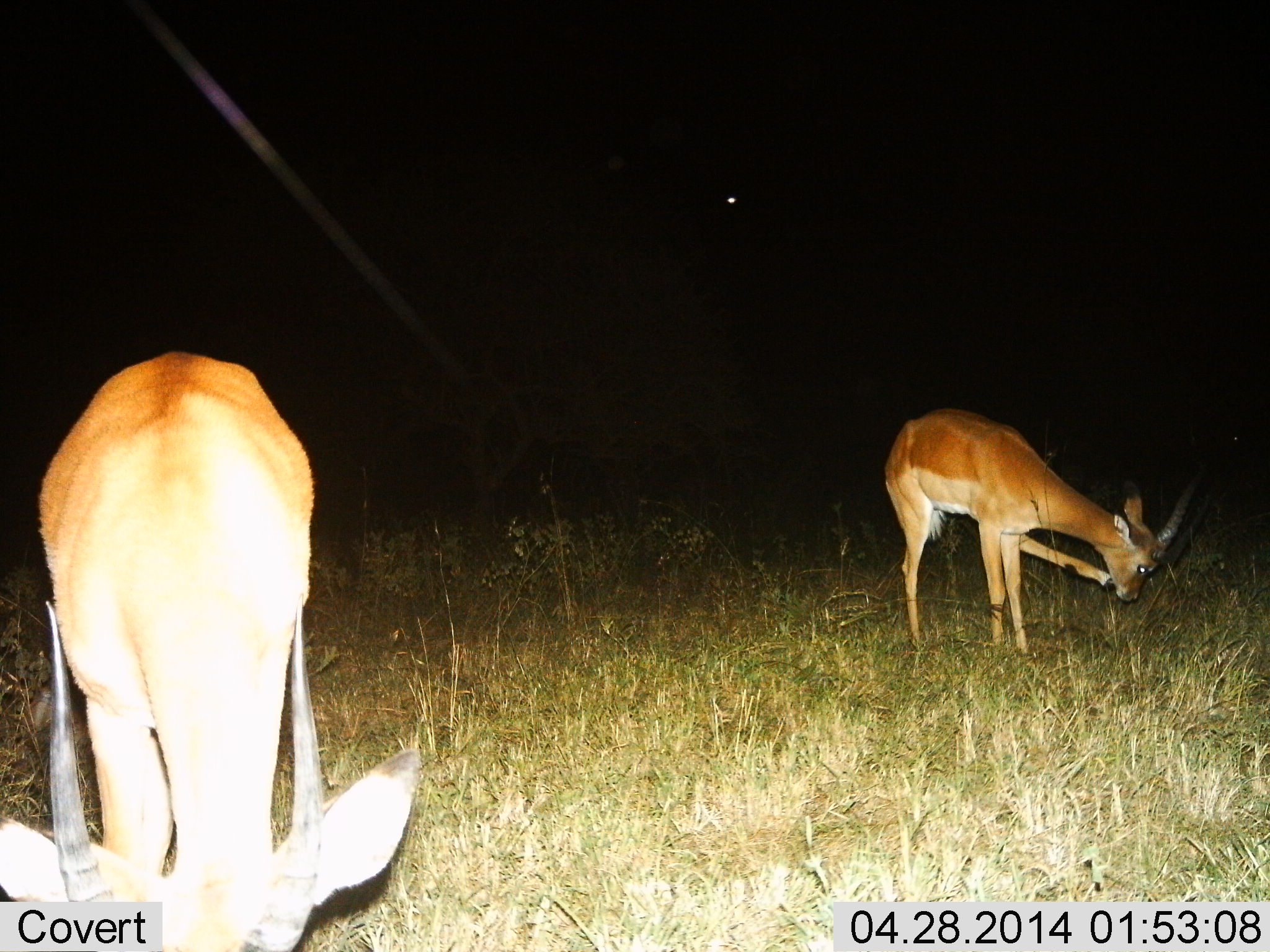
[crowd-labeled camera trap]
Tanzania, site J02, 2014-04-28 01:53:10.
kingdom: Animalia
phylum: Chordata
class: Mammalia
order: Artiodactyla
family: Bovidae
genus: Aepyceros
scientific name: Aepyceros melampus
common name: impala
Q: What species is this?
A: Impala (Aepyceros melampus).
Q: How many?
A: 2.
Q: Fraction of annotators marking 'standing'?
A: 56%.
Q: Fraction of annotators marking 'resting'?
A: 0%.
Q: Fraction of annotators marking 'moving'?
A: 0%.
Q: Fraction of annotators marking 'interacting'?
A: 4%.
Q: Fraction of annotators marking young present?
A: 0%.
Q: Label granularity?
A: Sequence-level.